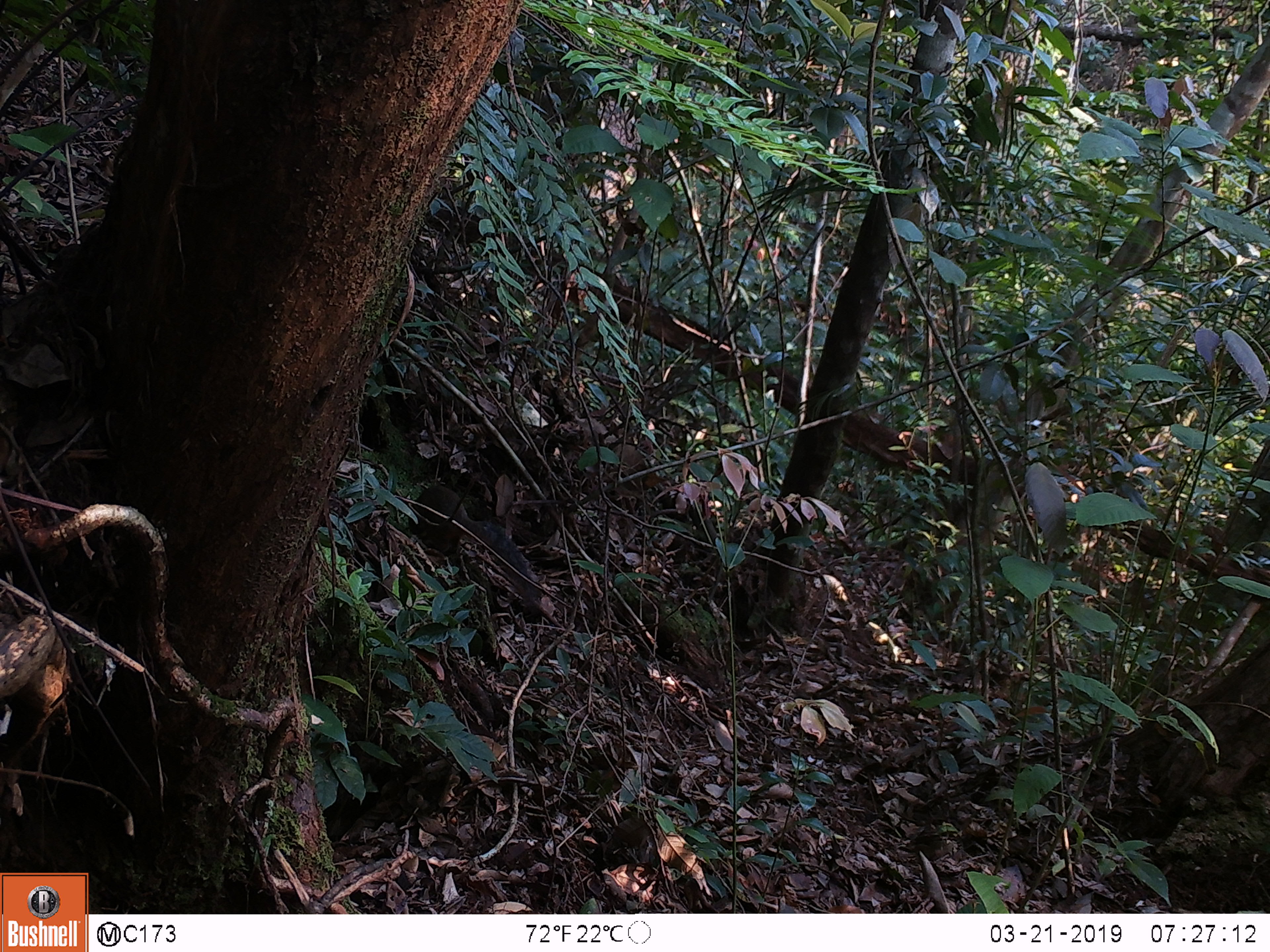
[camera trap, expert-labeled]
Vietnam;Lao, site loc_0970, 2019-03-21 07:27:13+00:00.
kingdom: Animalia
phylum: Chordata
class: Mammalia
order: Rodentia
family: Sciuridae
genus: Dremomys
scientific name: Dremomys rufigenis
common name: red-cheeked squirrel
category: red cheeked squirrel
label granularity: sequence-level